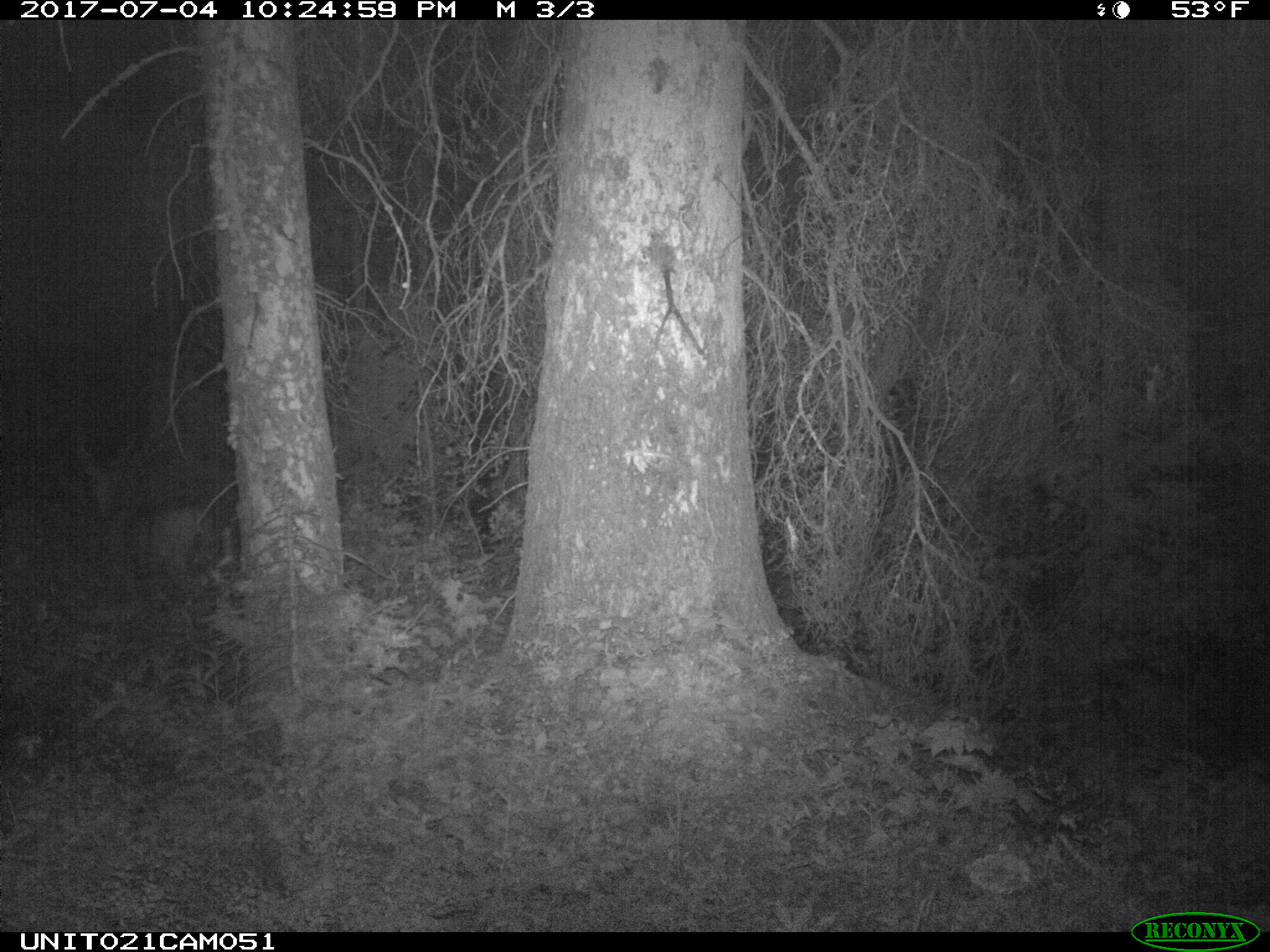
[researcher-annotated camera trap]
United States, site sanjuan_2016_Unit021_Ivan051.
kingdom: Animalia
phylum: Chordata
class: Mammalia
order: Artiodactyla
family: Cervidae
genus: Odocoileus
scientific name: Odocoileus hemionus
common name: mule deer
Odocoileus hemionus (mule deer).